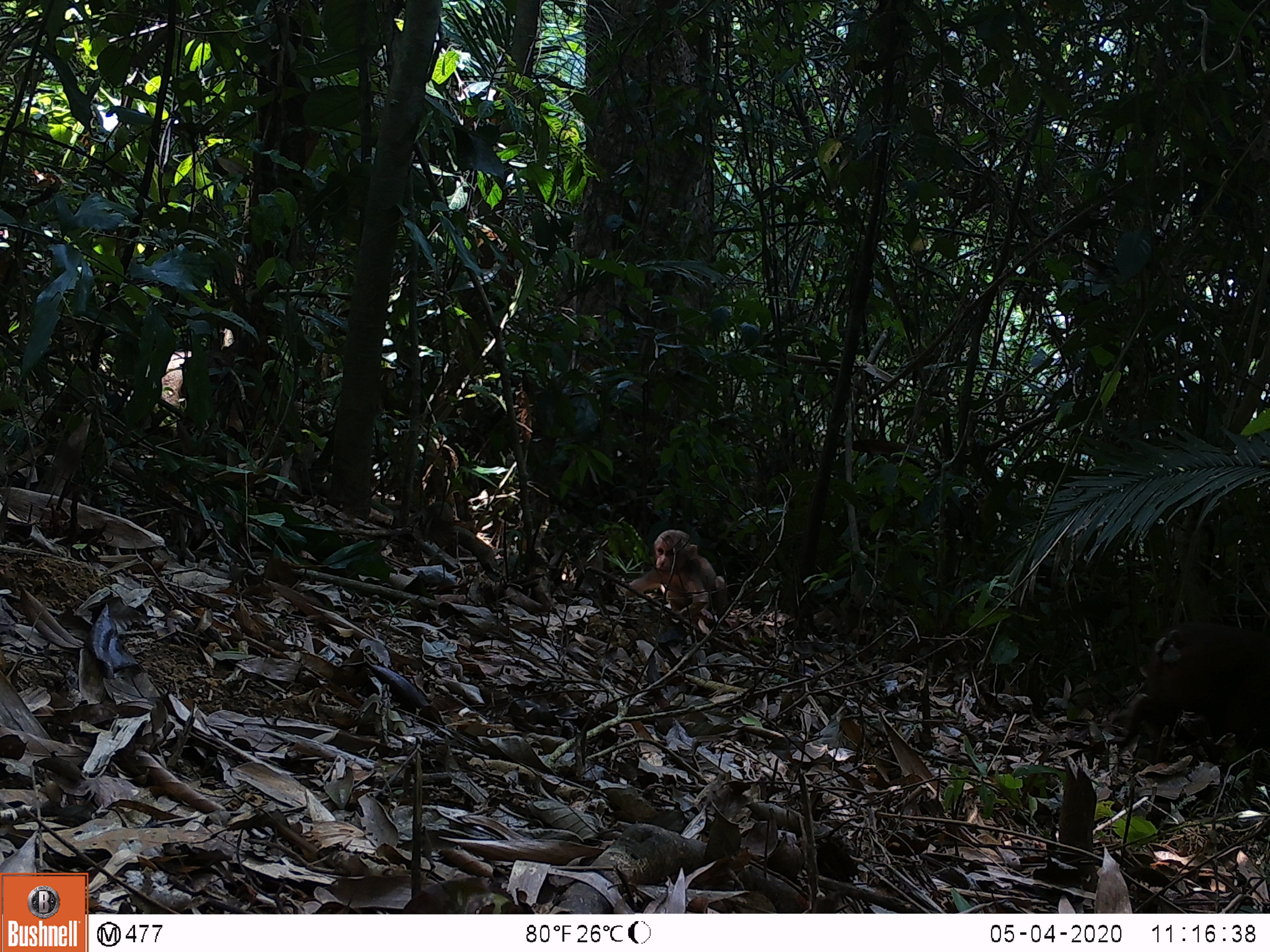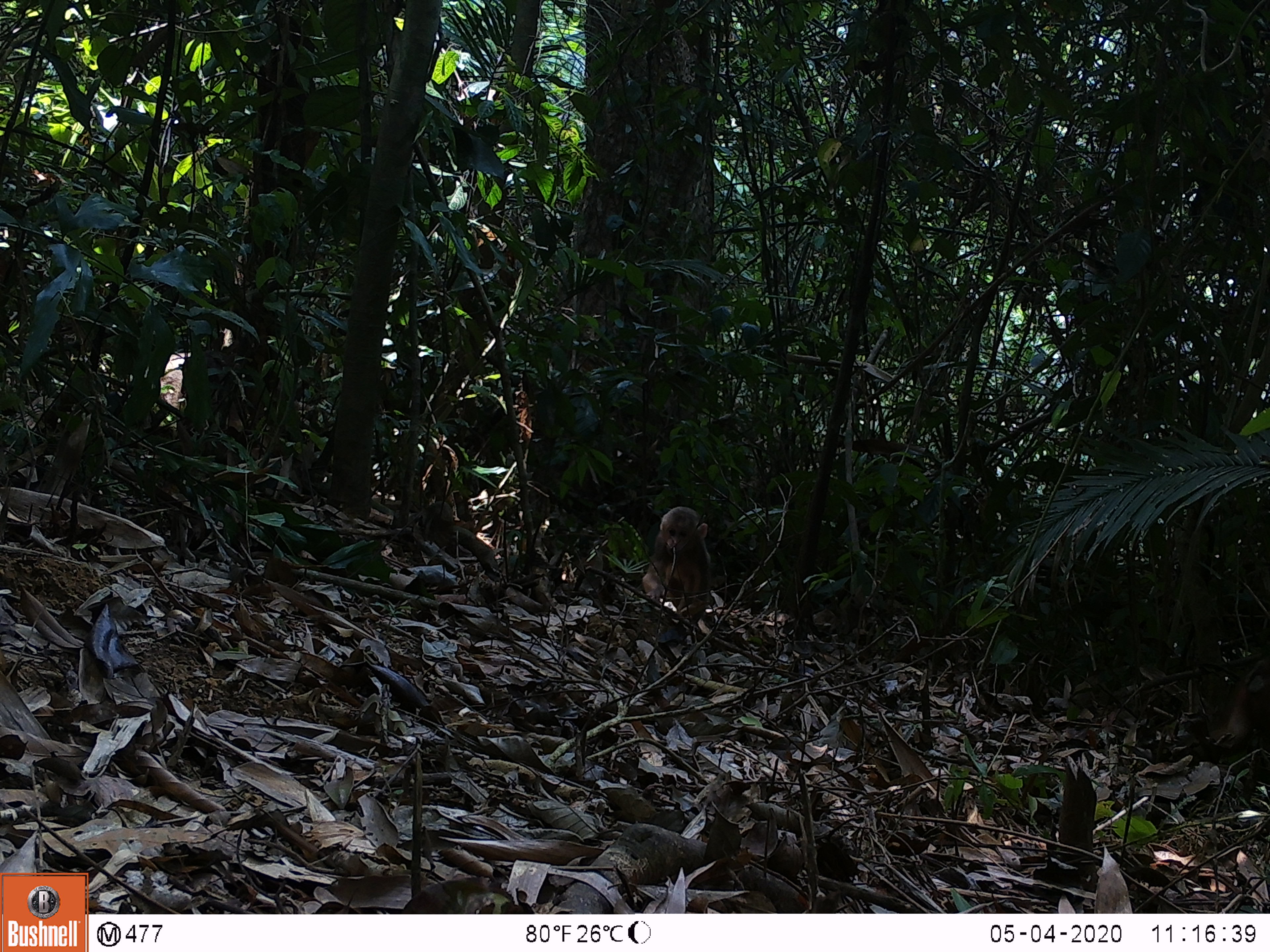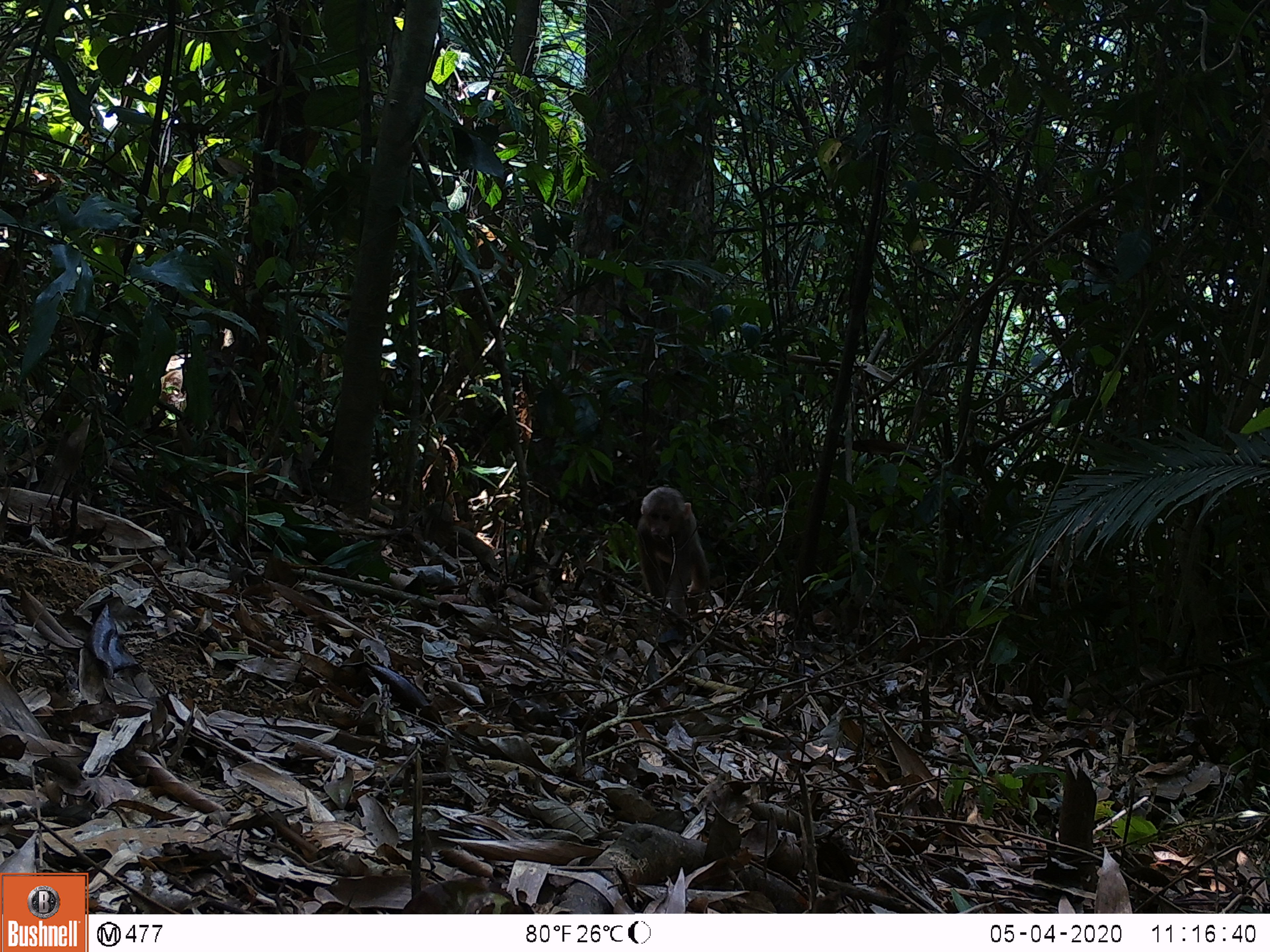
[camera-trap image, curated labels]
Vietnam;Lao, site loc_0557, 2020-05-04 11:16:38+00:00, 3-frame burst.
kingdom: Animalia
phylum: Chordata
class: Mammalia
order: Primates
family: Cercopithecidae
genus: Macaca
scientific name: Macaca arctoides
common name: stump-tailed macaque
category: stump tailed macaque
Stump tailed macaque (stump-tailed macaque) (Macaca arctoides). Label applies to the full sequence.